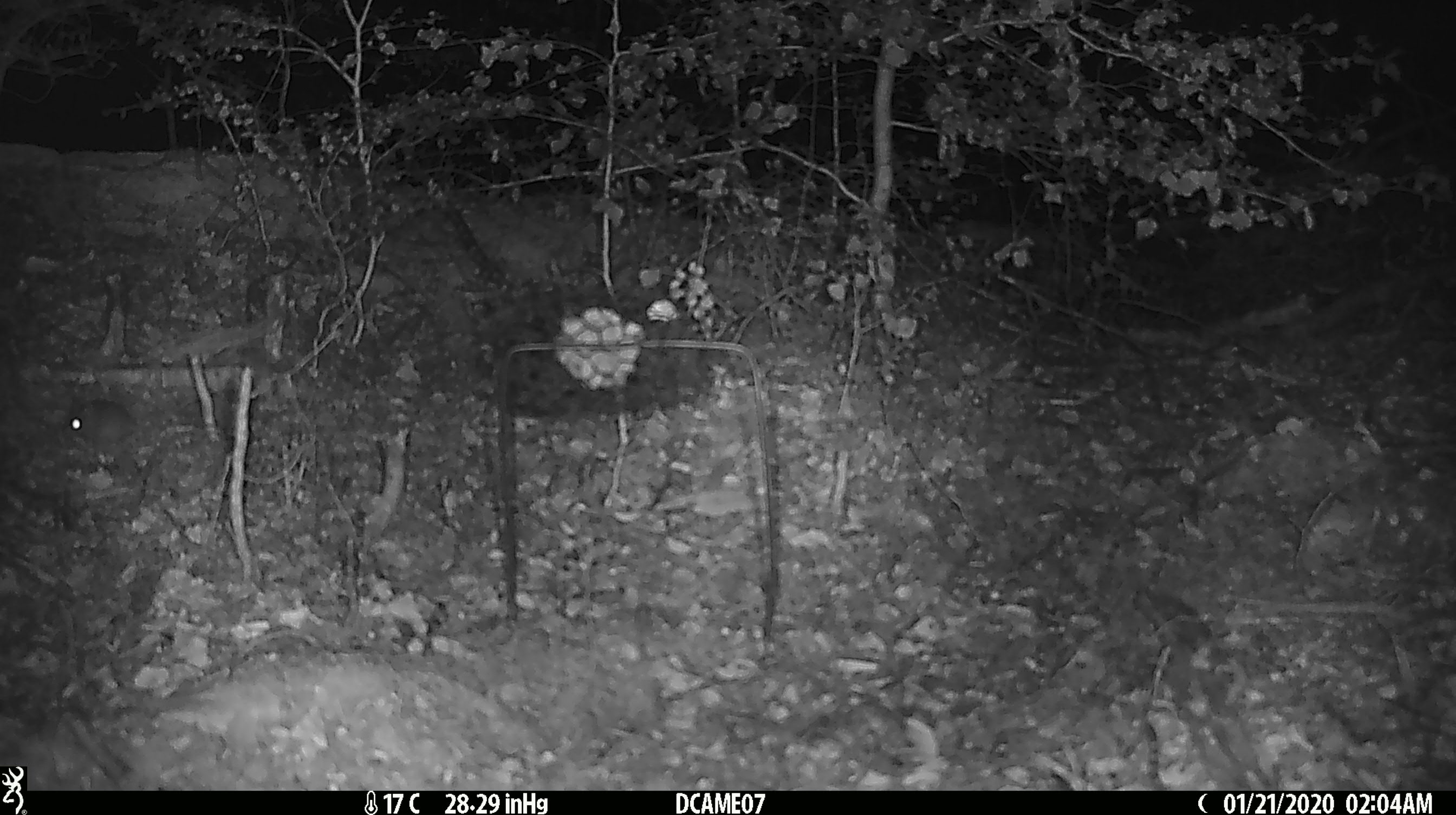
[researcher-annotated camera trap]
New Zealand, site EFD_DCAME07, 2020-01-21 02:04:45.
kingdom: Animalia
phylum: Chordata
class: Mammalia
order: Rodentia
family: Muridae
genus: Mus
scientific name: Mus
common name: mouse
Mouse (Mus).